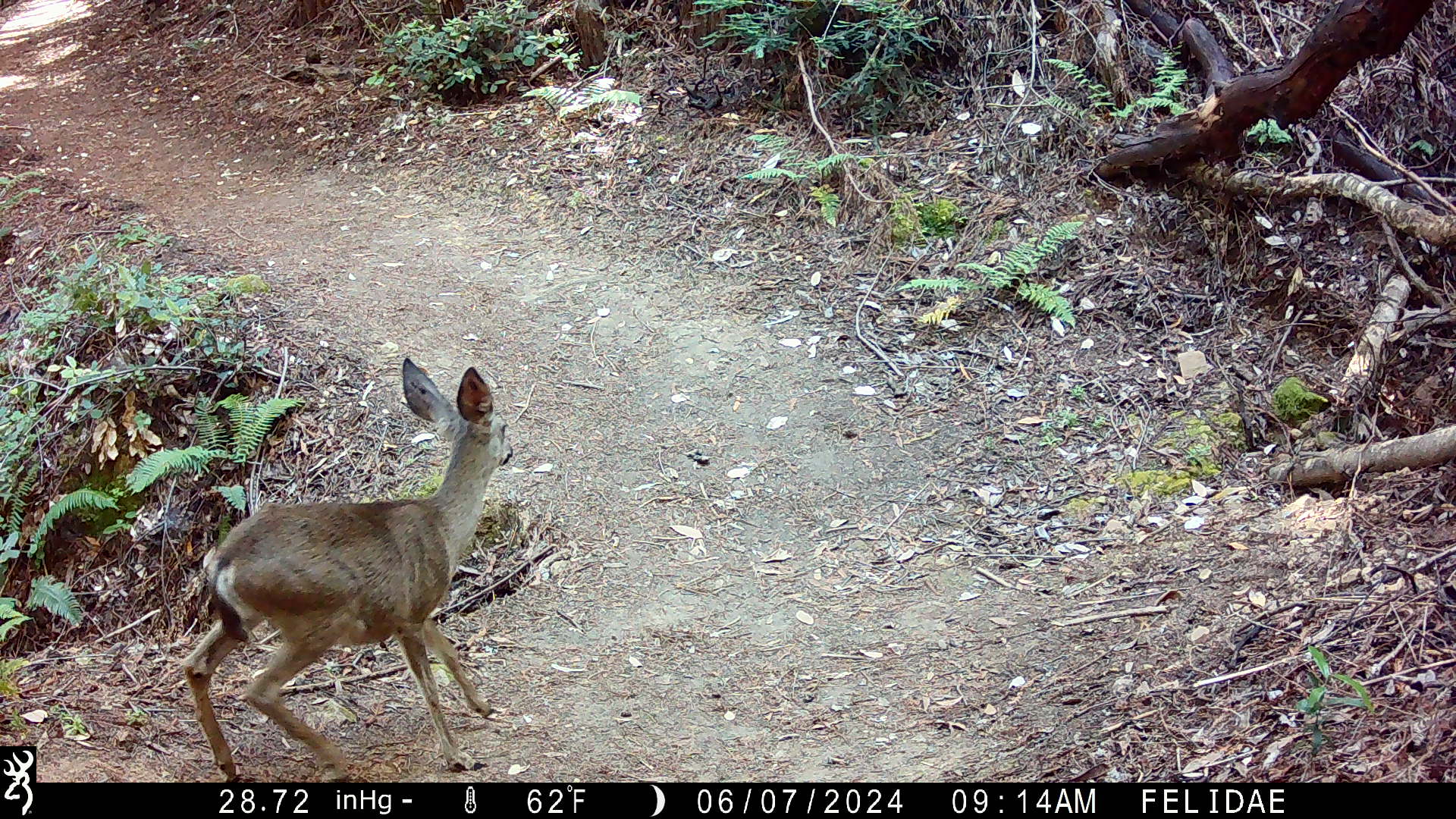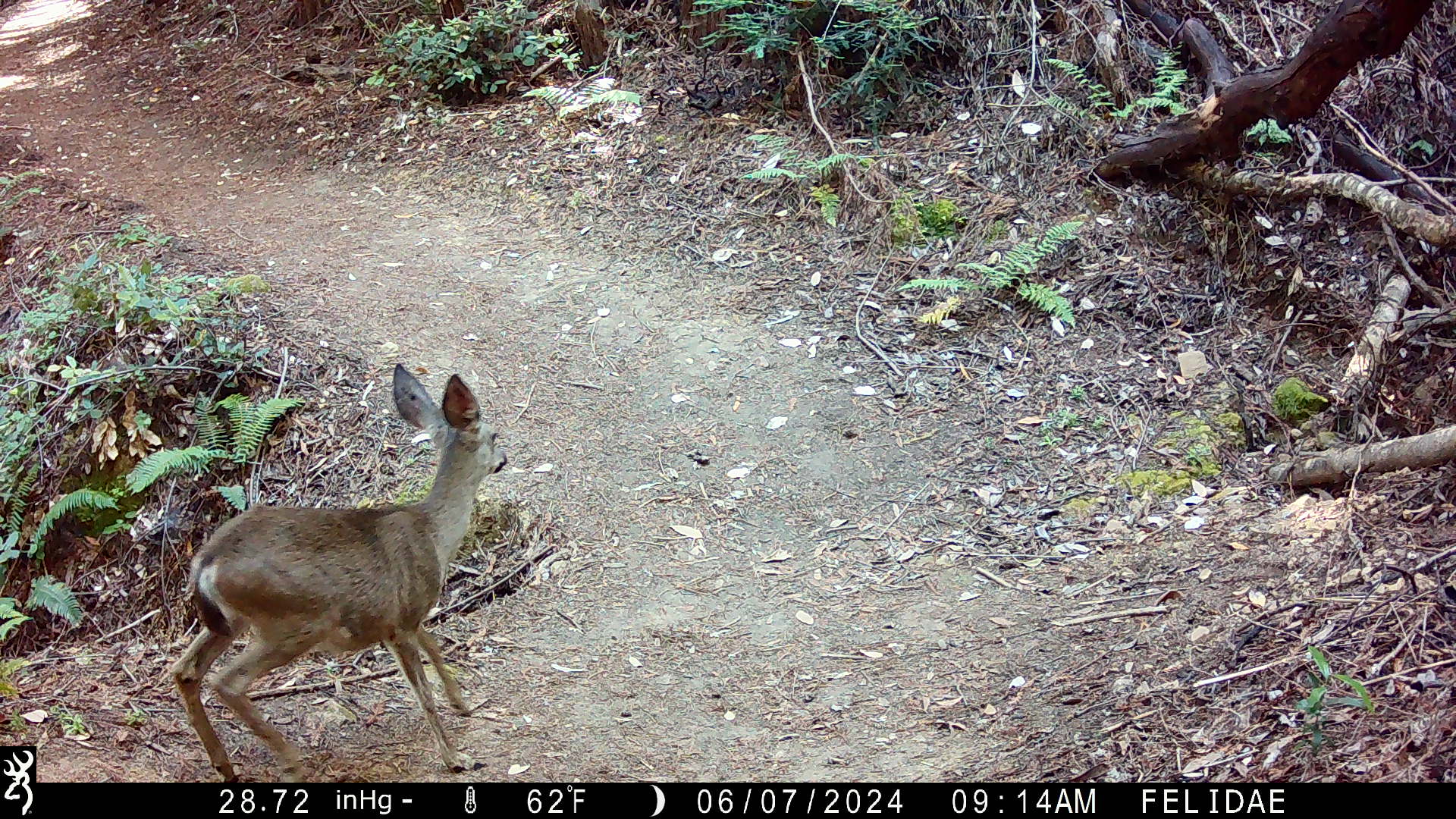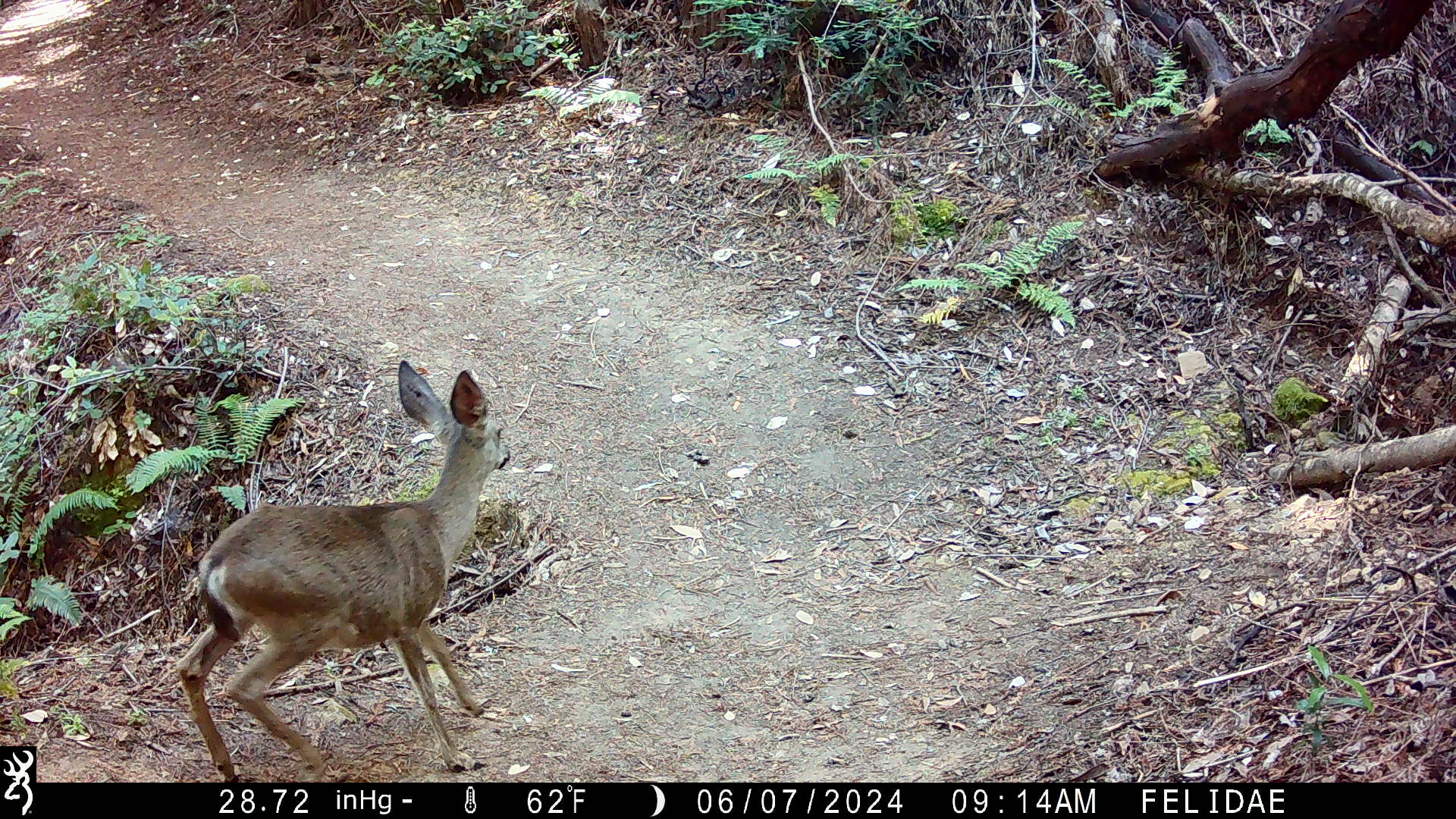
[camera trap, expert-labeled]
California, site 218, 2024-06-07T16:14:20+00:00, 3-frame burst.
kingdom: Animalia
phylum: Chordata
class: Mammalia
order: Artiodactyla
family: Cervidae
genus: Odocoileus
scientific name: Odocoileus hemionus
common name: mule deer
Mule deer (Odocoileus hemionus).